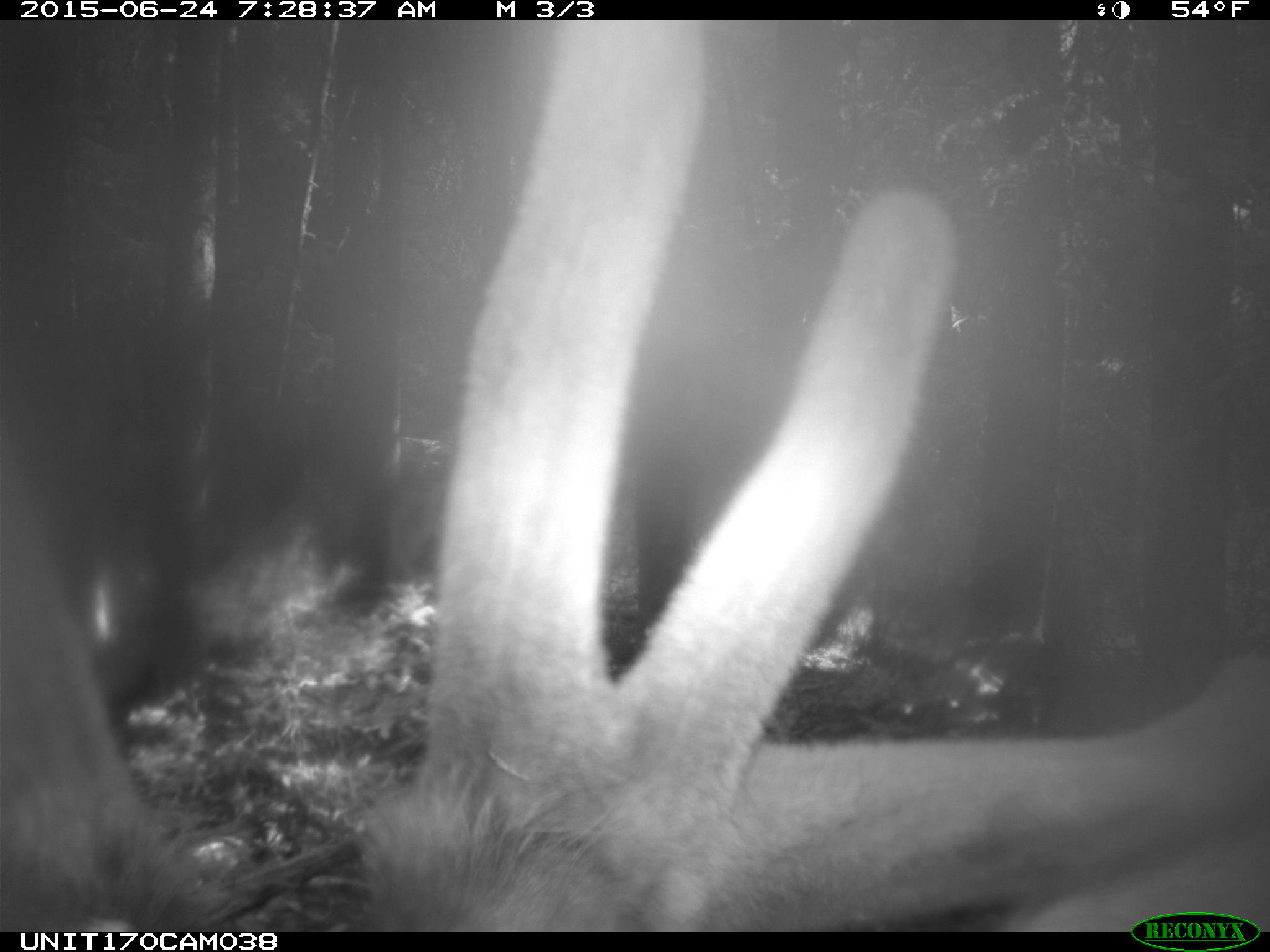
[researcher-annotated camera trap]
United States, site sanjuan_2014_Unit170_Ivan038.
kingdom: Animalia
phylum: Chordata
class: Mammalia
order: Artiodactyla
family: Cervidae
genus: Cervus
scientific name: Cervus elaphus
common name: red deer